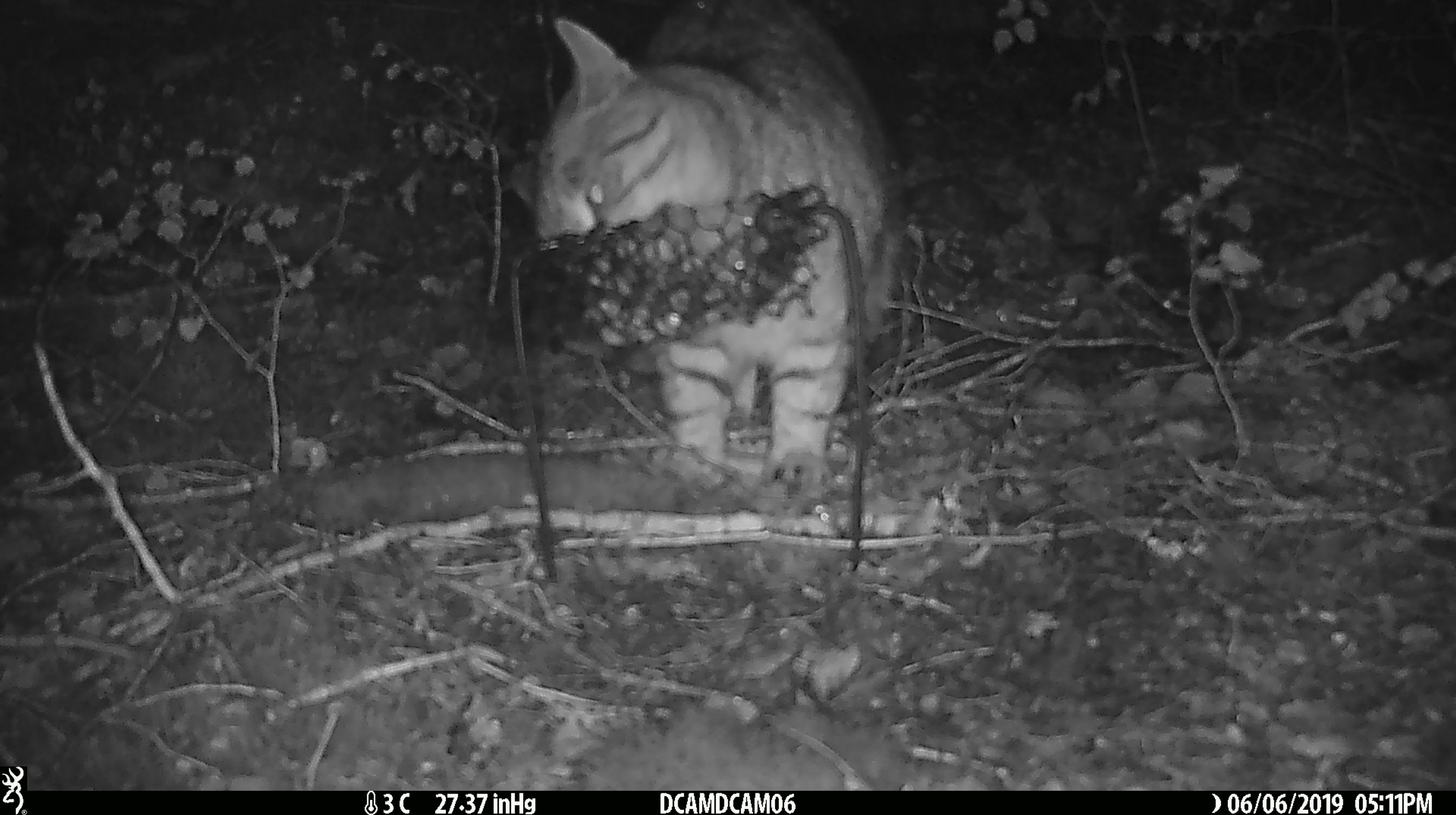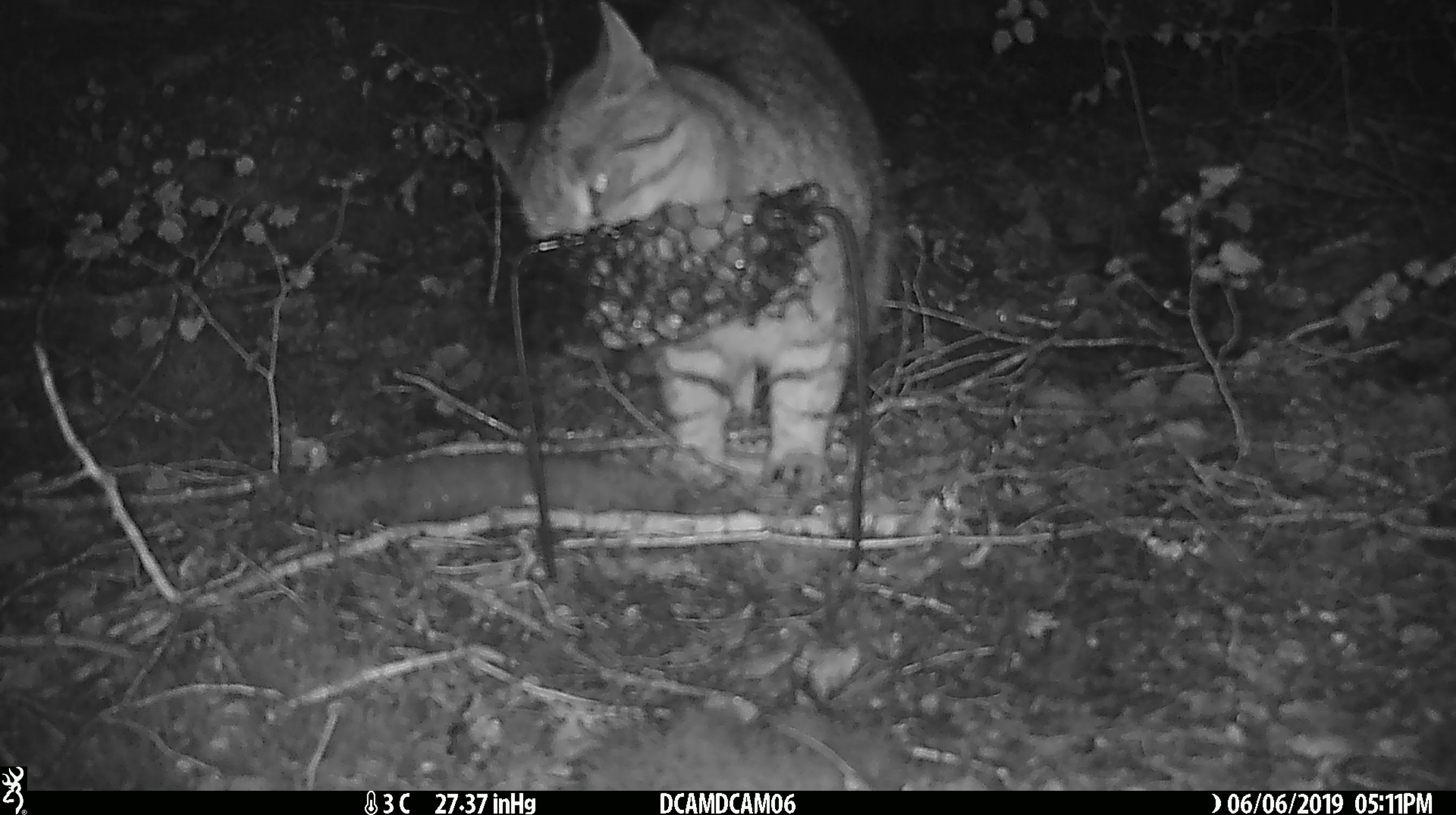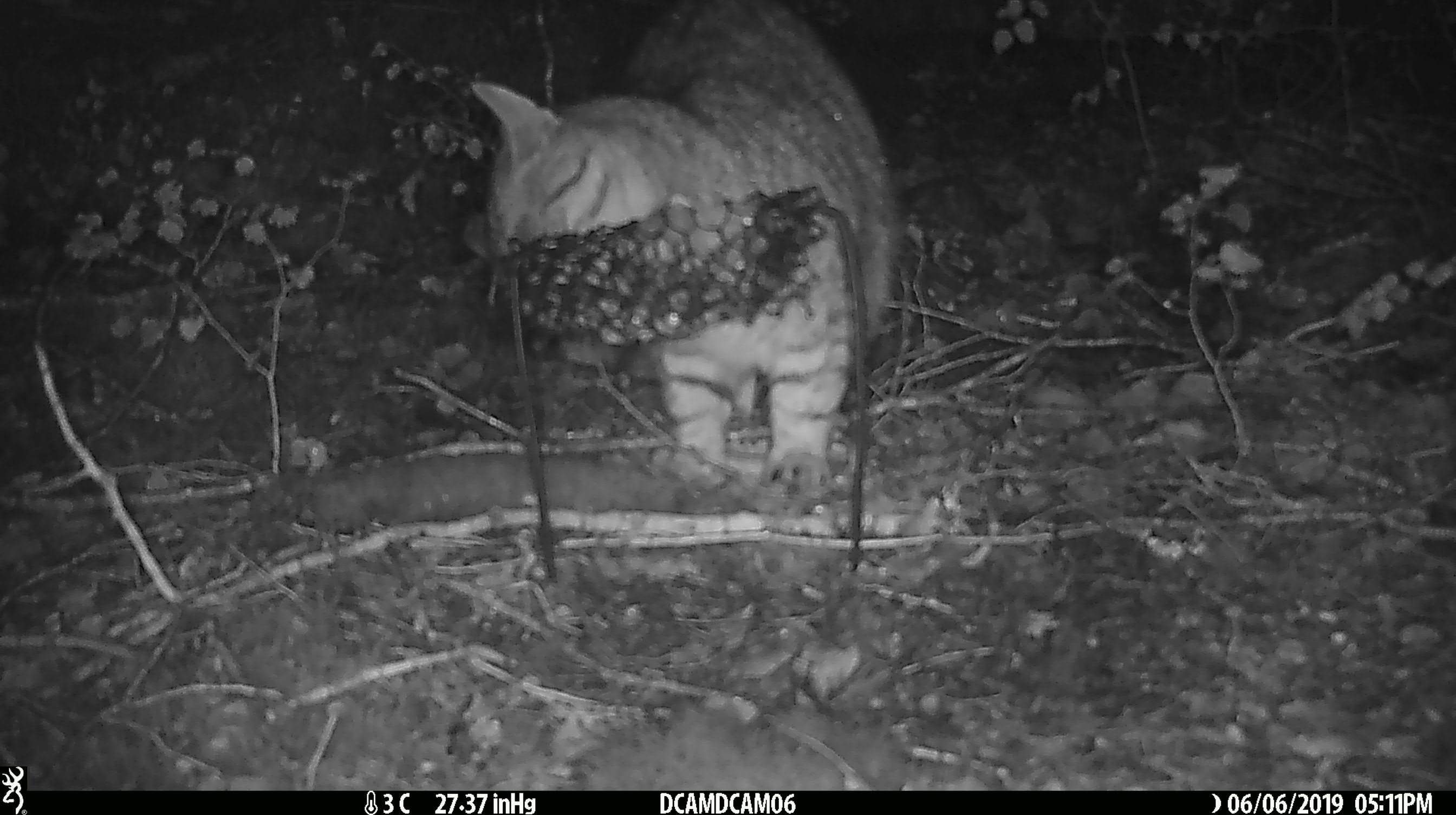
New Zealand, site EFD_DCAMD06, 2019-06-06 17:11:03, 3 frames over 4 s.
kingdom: Animalia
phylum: Chordata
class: Mammalia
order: Carnivora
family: Felidae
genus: Felis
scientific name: Felis catus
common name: domestic cat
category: cat